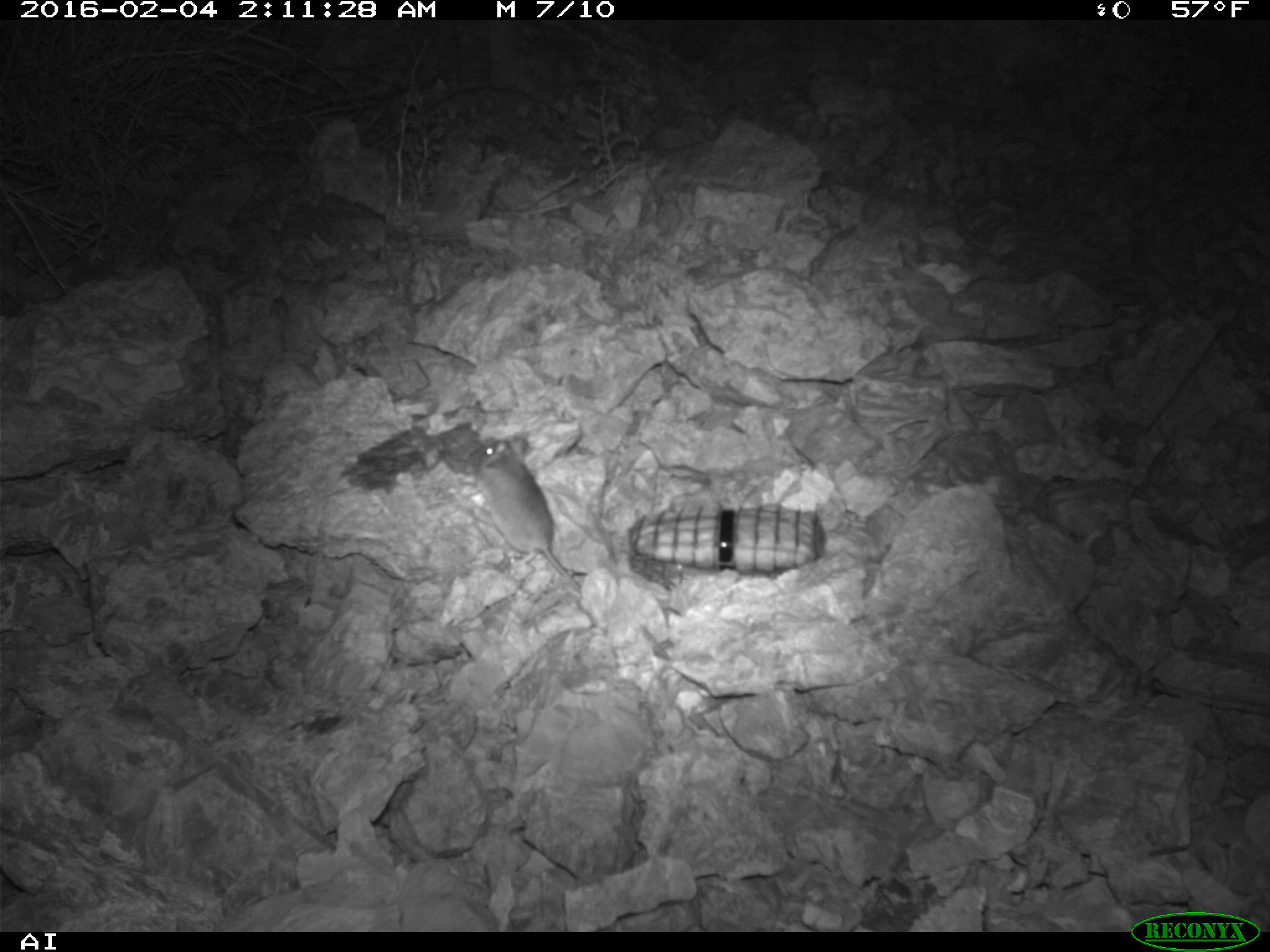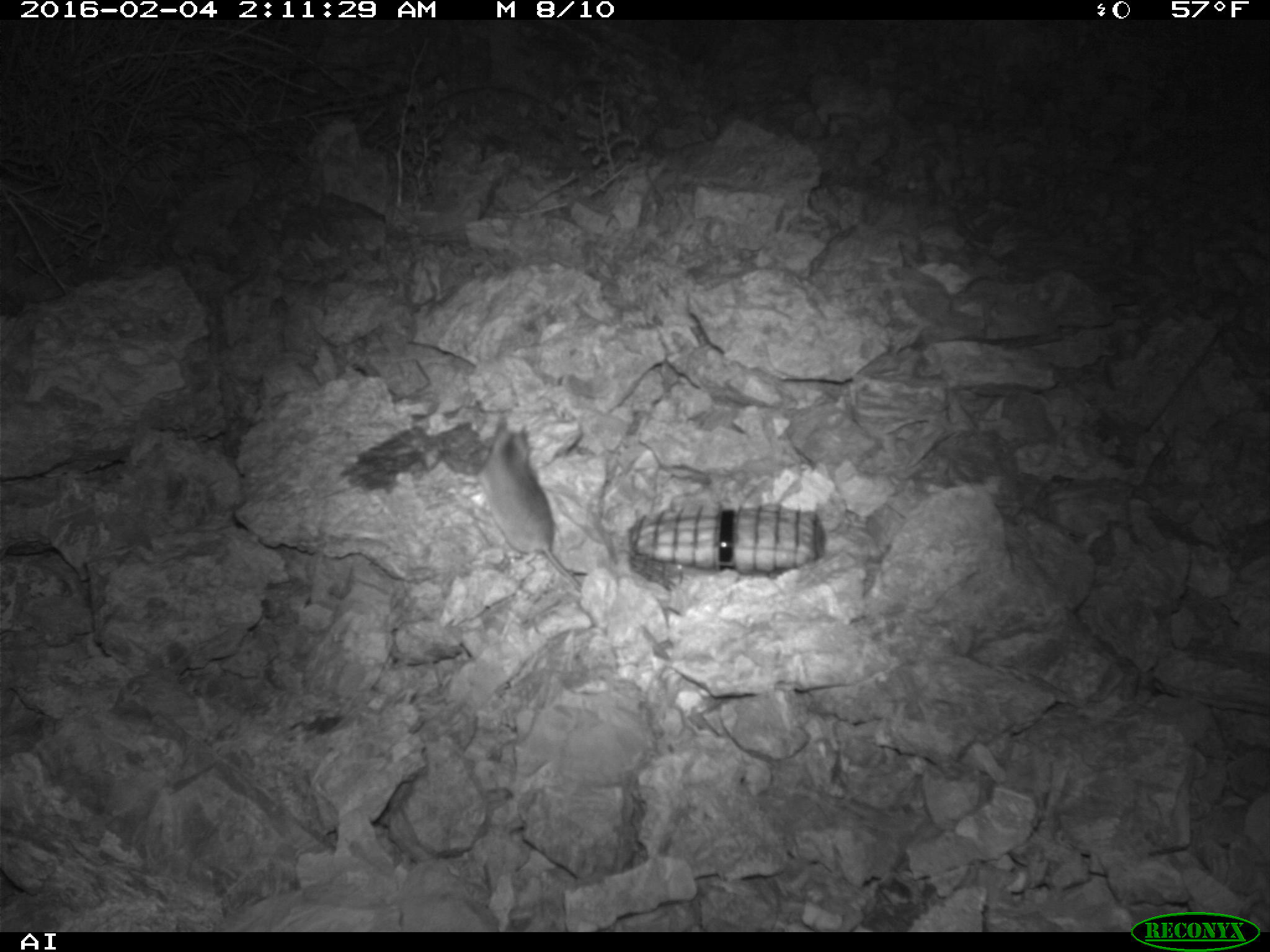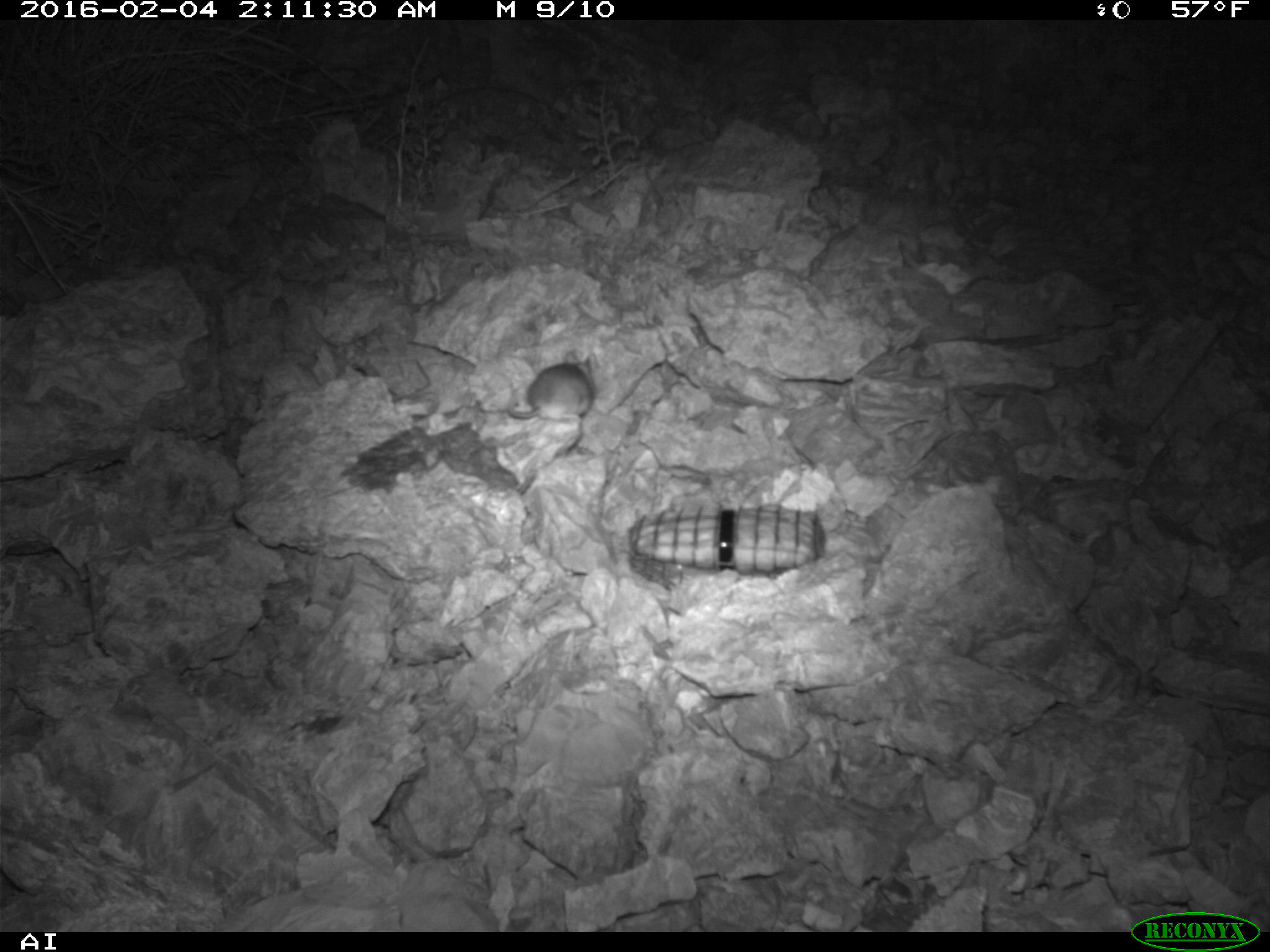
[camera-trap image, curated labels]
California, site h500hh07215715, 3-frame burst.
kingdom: Animalia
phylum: Chordata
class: Mammalia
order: Rodentia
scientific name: Rodentia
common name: rodent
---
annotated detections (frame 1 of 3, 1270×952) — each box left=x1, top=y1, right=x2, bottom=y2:
rodent: left=476, top=433, right=579, bottom=589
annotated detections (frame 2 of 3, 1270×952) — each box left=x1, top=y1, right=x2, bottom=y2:
rodent: left=463, top=414, right=583, bottom=589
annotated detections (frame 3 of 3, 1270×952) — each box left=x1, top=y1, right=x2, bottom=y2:
rodent: left=506, top=348, right=595, bottom=421